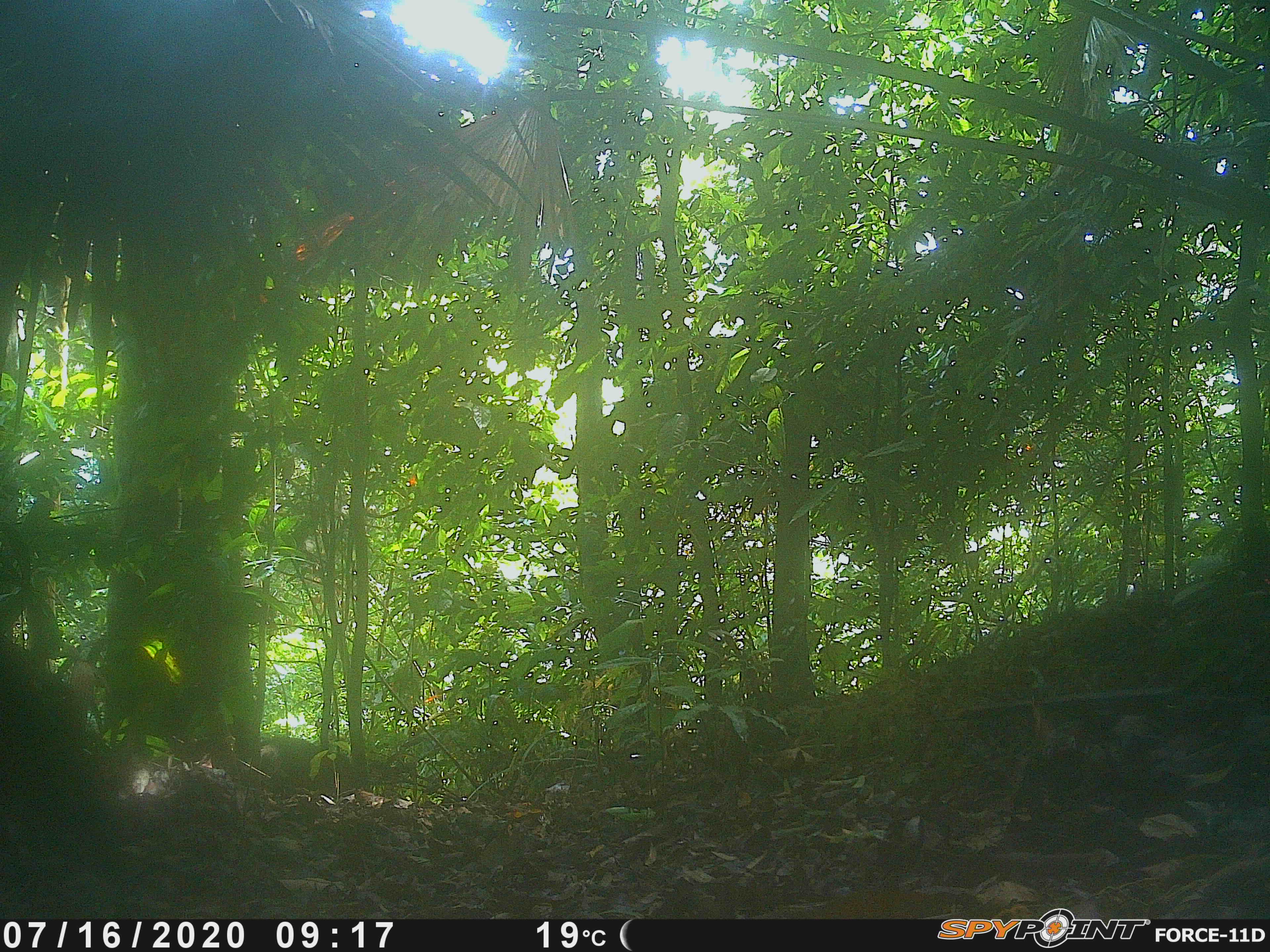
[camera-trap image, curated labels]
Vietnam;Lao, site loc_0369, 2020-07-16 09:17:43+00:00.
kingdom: Animalia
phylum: Chordata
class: Mammalia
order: Artiodactyla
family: Suidae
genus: Sus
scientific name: Sus scrofa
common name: eurasian wild pig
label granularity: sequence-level